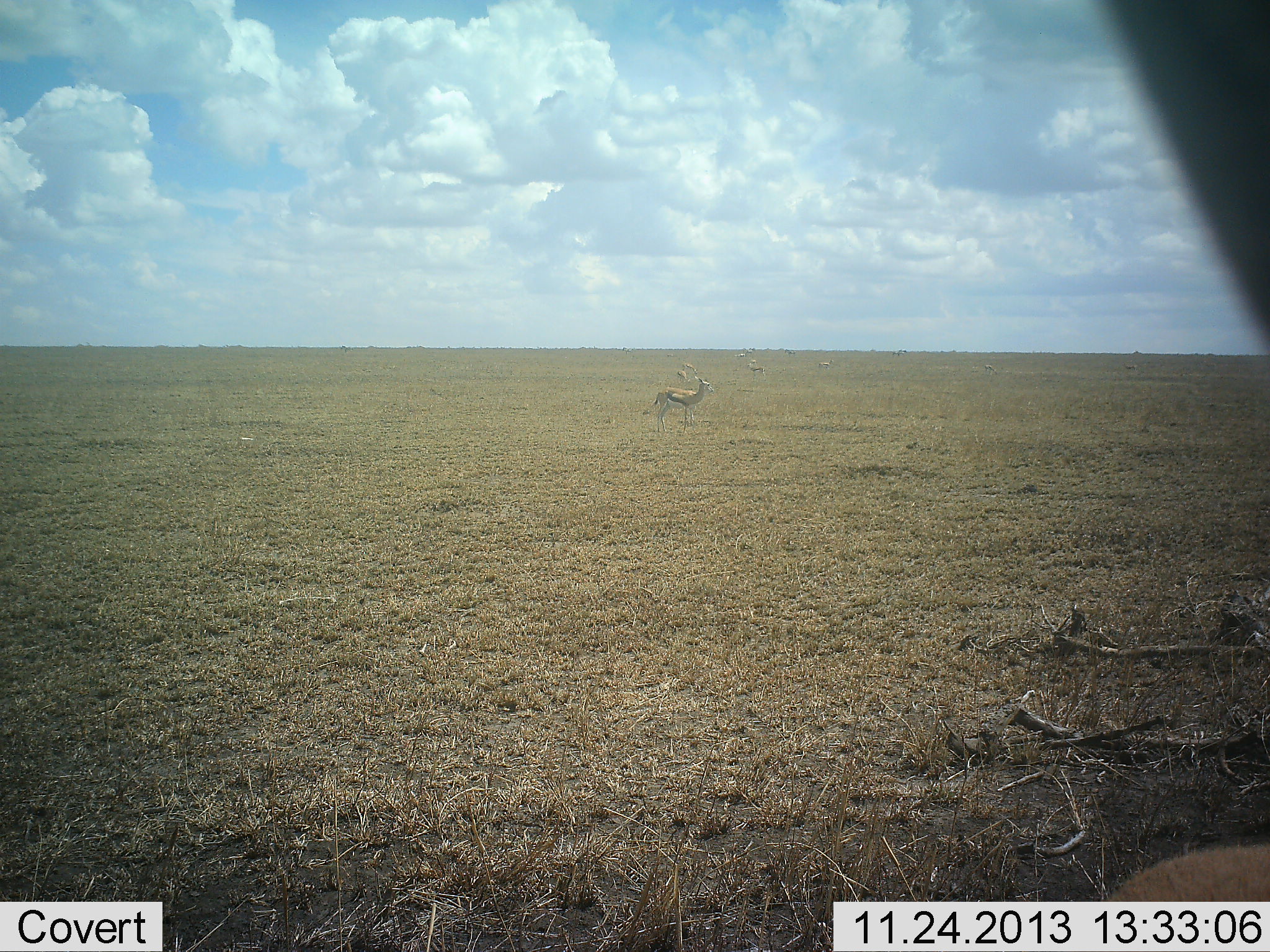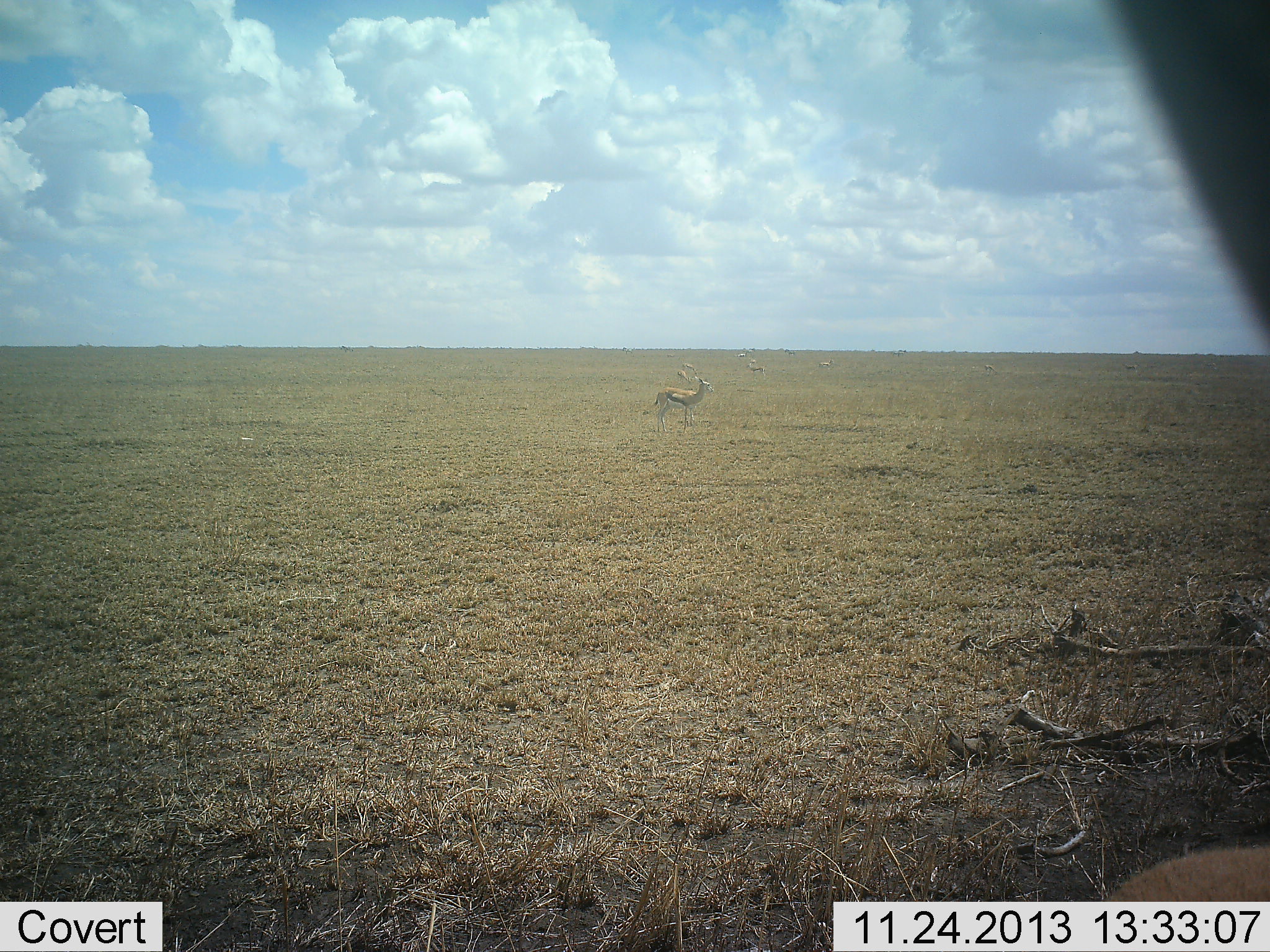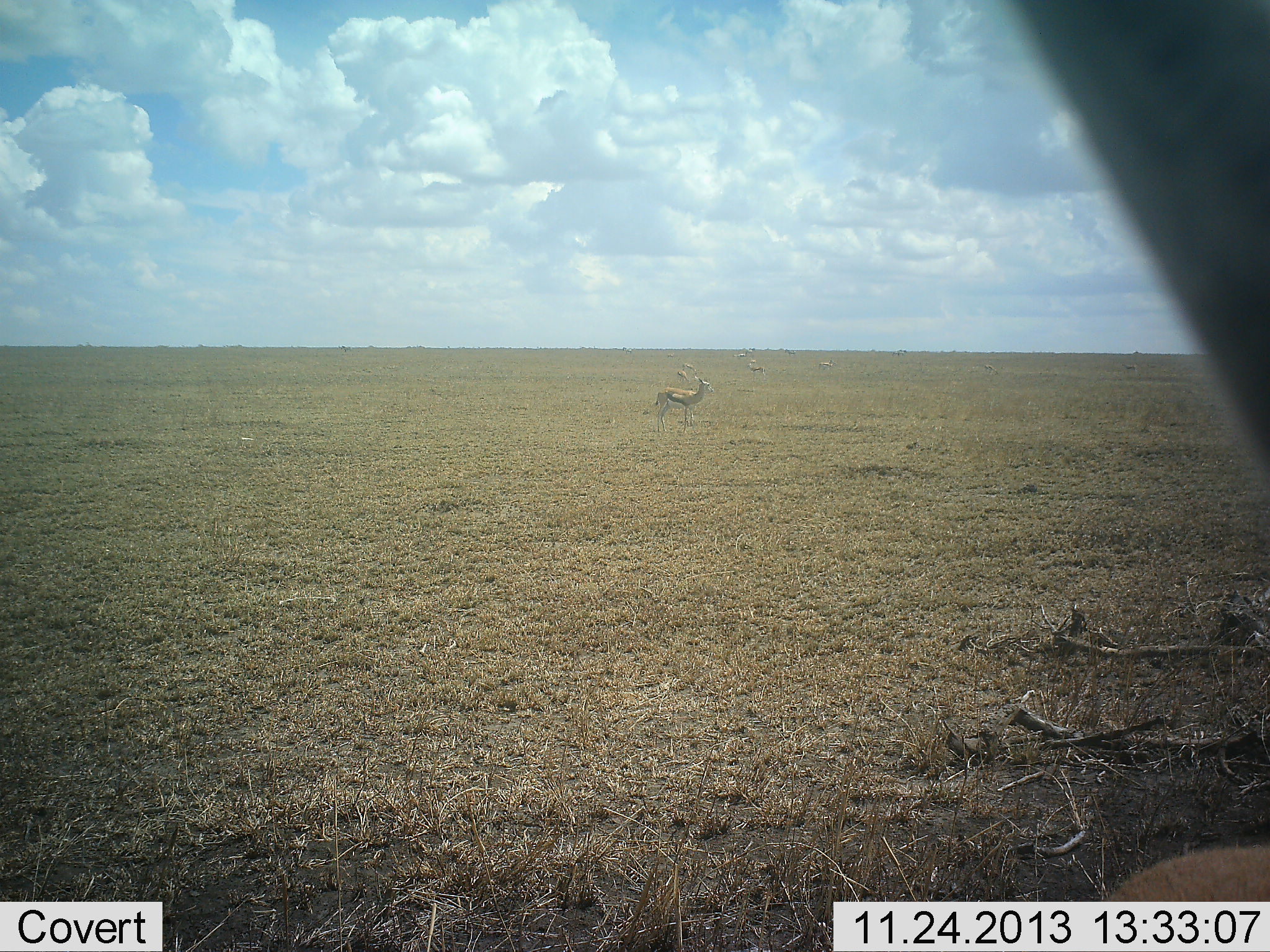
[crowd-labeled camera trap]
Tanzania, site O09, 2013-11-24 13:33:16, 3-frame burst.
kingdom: Animalia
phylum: Chordata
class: Mammalia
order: Artiodactyla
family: Bovidae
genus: Eudorcas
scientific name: Eudorcas thomsonii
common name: thomson's gazelle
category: gazellethomsons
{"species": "gazellethomsons (thomson's gazelle) (Eudorcas thomsonii)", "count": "6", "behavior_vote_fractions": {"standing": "100%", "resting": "0%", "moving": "0%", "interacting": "10%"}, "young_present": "0%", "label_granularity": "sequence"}